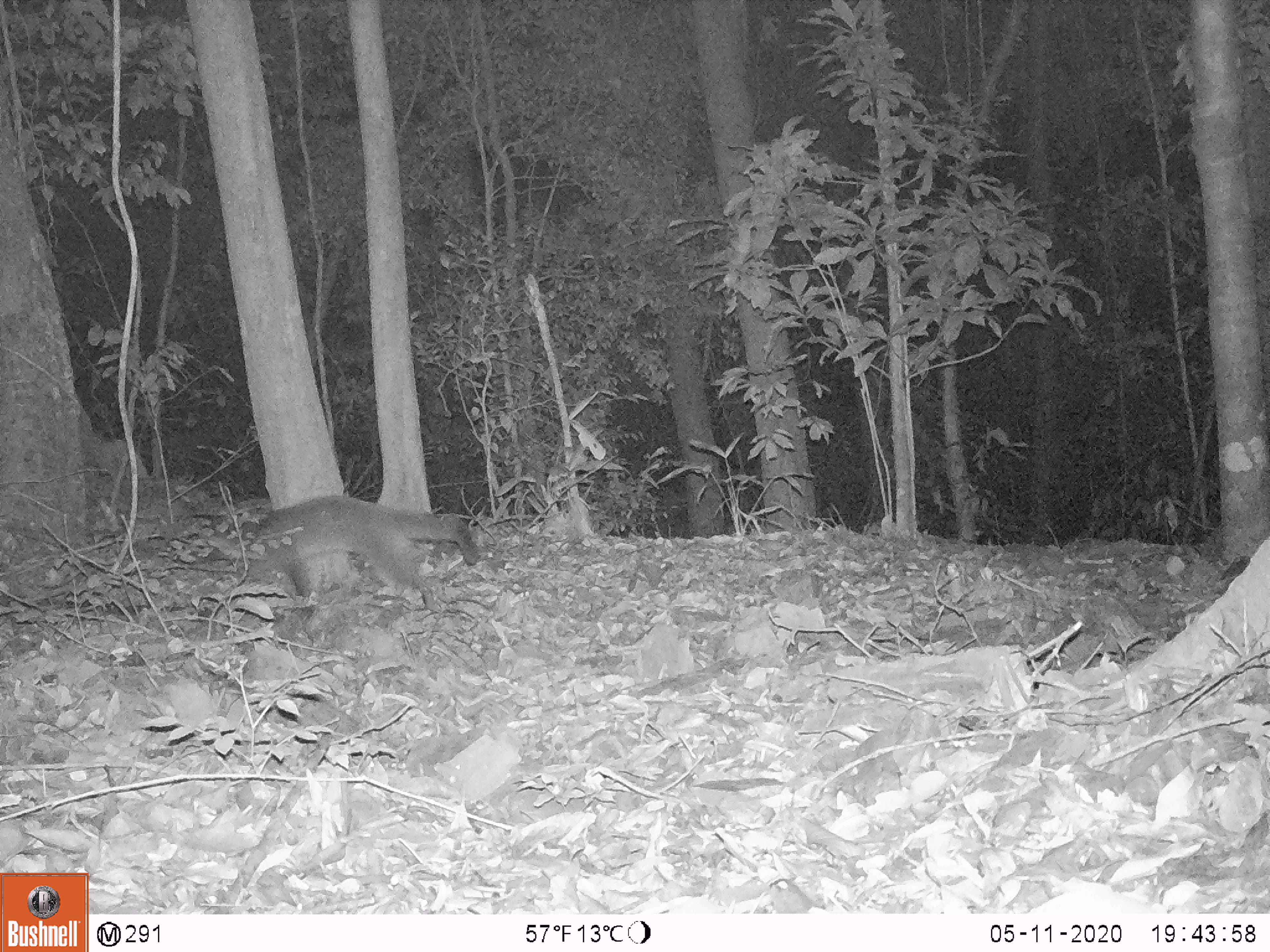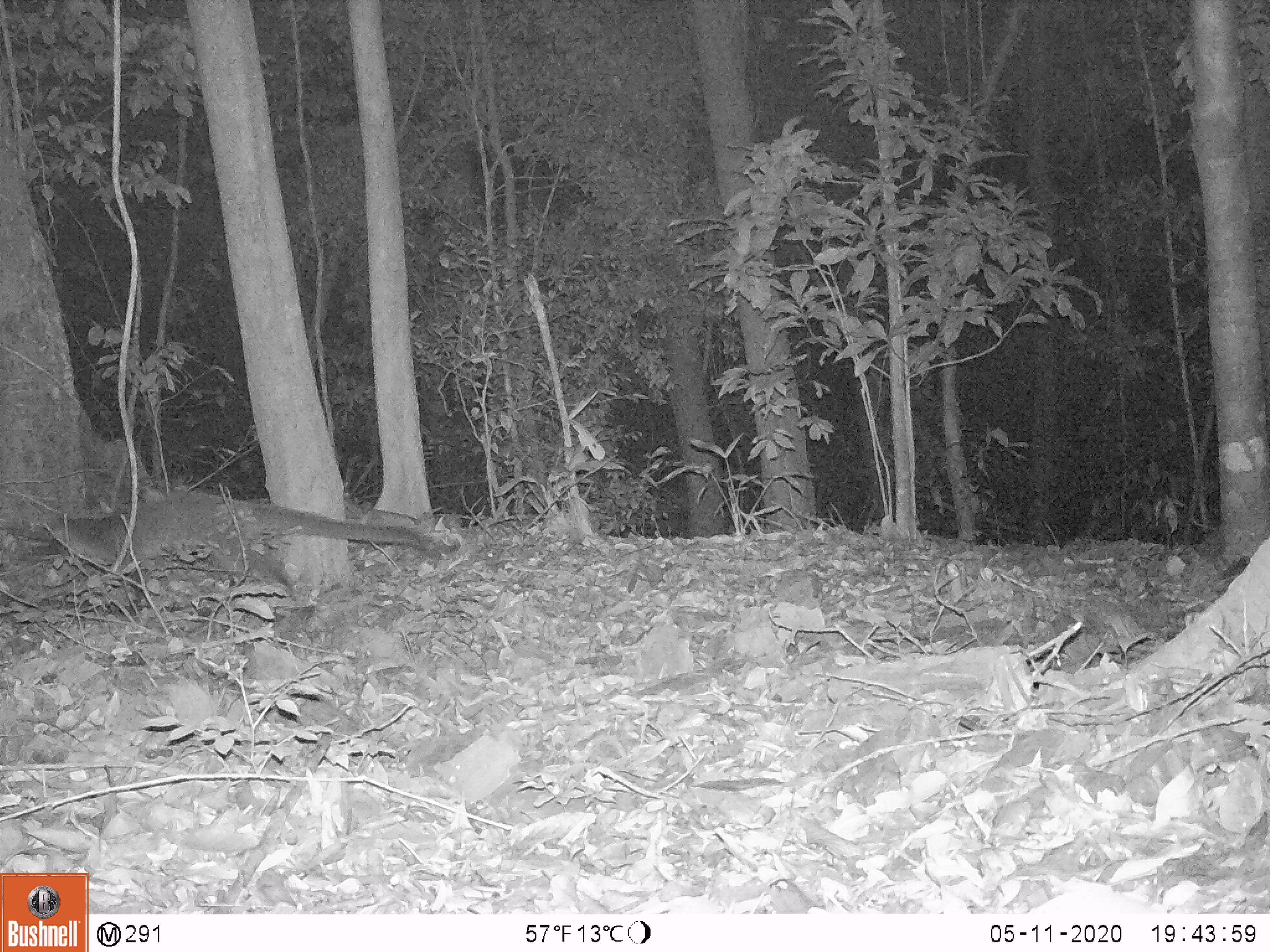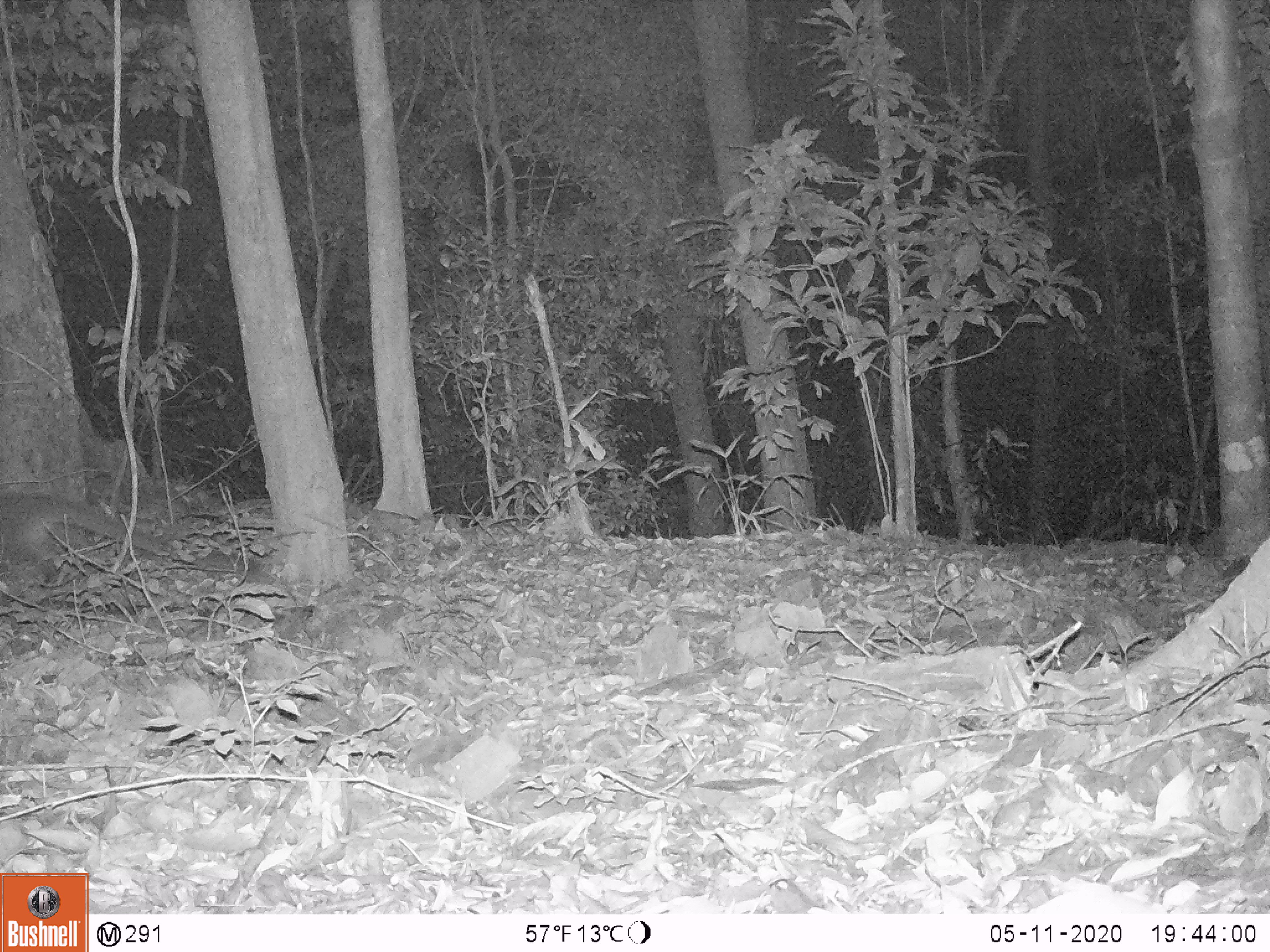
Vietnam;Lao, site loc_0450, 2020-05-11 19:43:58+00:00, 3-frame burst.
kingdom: Animalia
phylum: Chordata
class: Mammalia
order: Carnivora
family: Viverridae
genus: Paguma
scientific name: Paguma larvata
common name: masked palm civet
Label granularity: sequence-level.